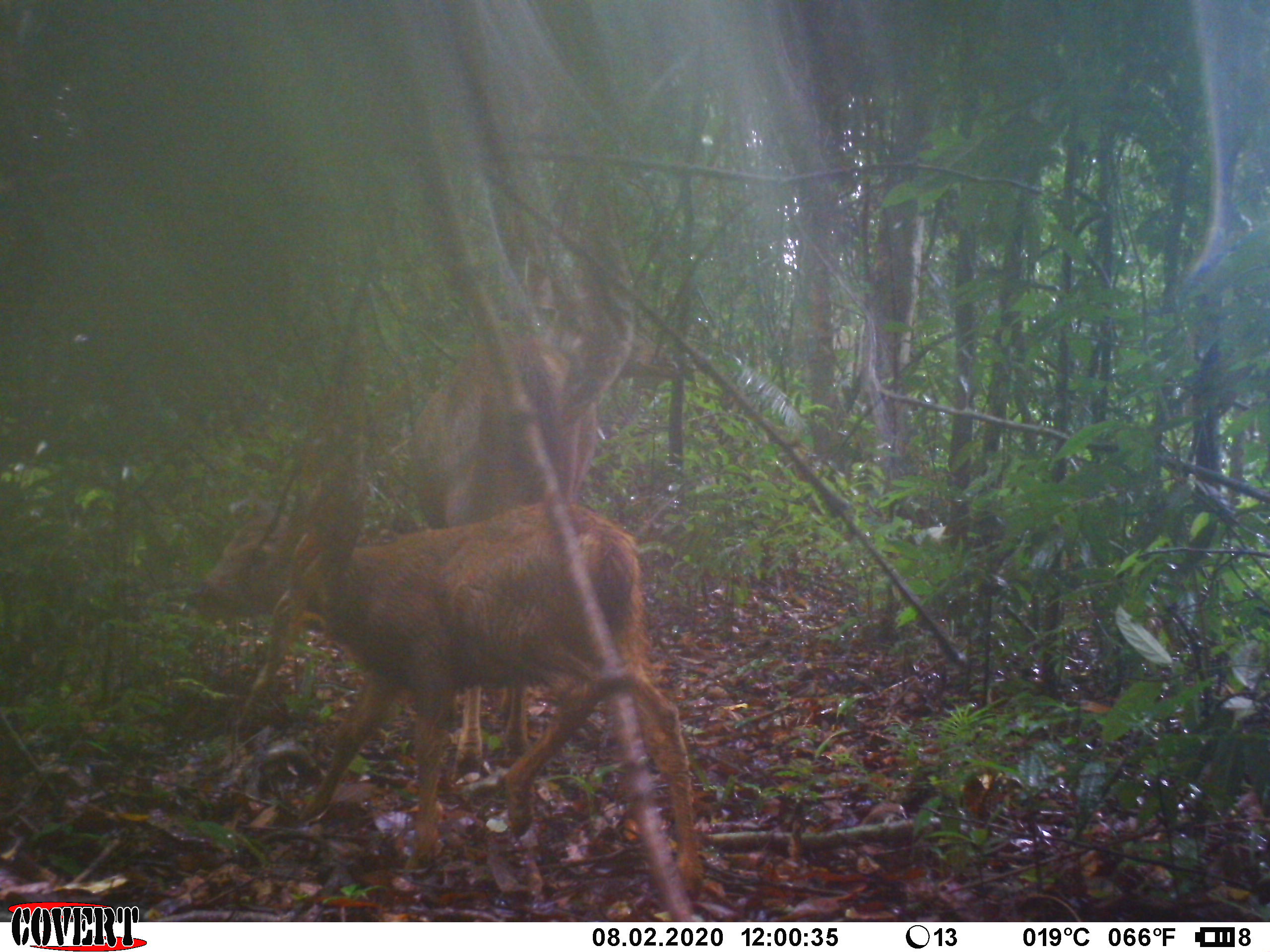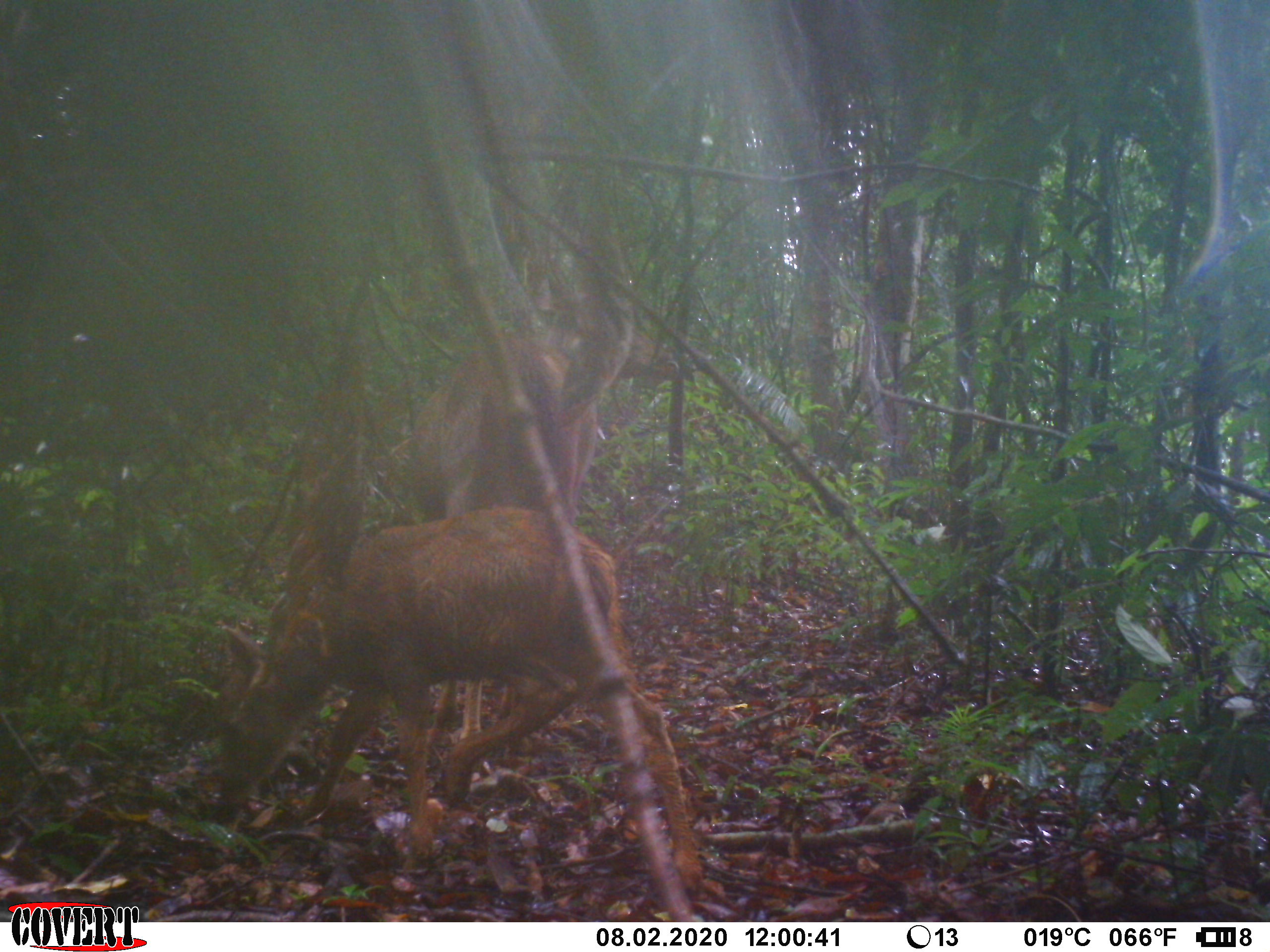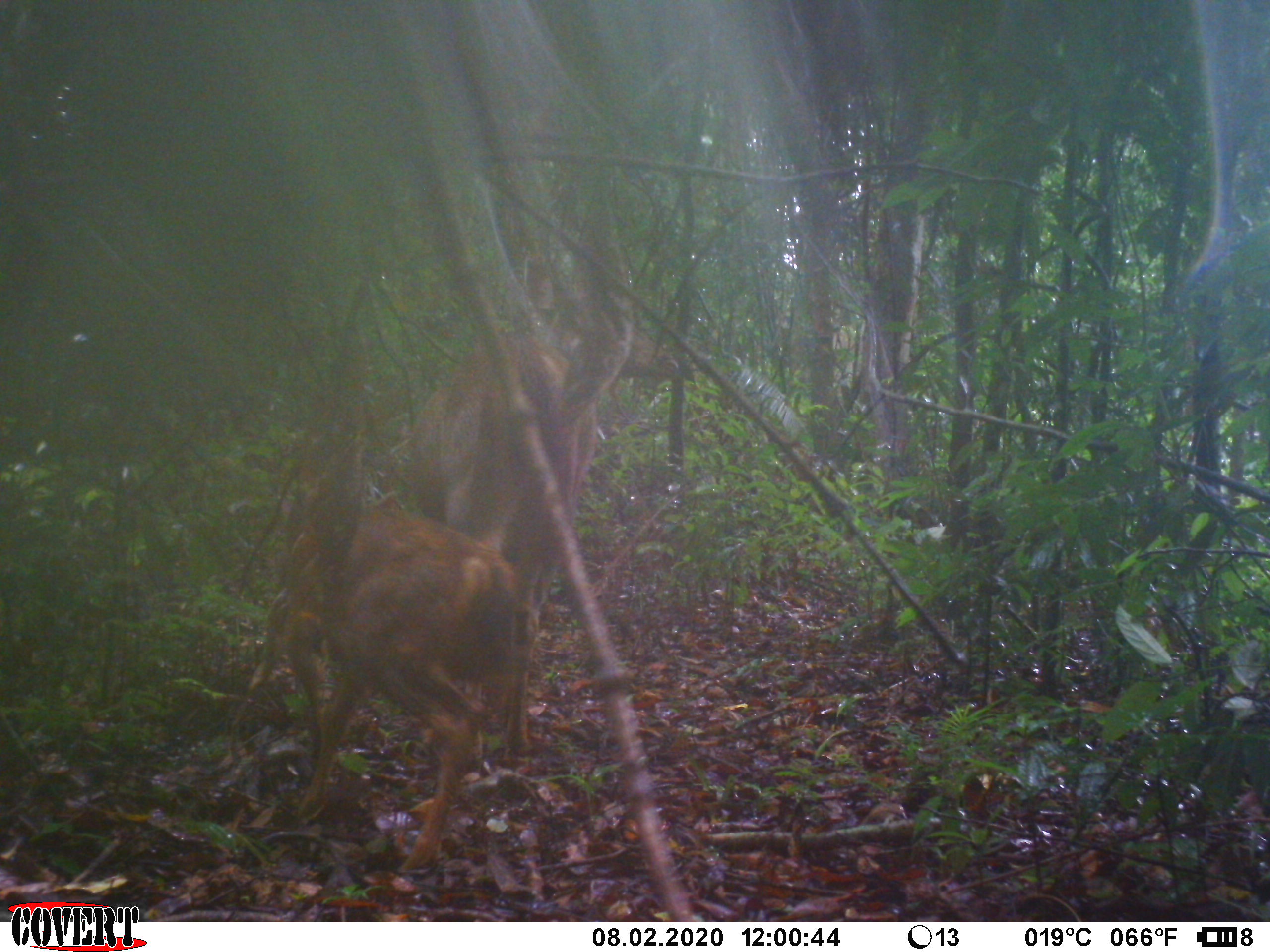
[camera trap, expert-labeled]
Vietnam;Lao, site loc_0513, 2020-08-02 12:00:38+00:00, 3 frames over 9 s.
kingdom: Animalia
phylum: Chordata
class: Mammalia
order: Artiodactyla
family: Cervidae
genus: Rusa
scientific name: Rusa unicolor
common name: sambar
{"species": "sambar (Rusa unicolor)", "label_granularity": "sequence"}